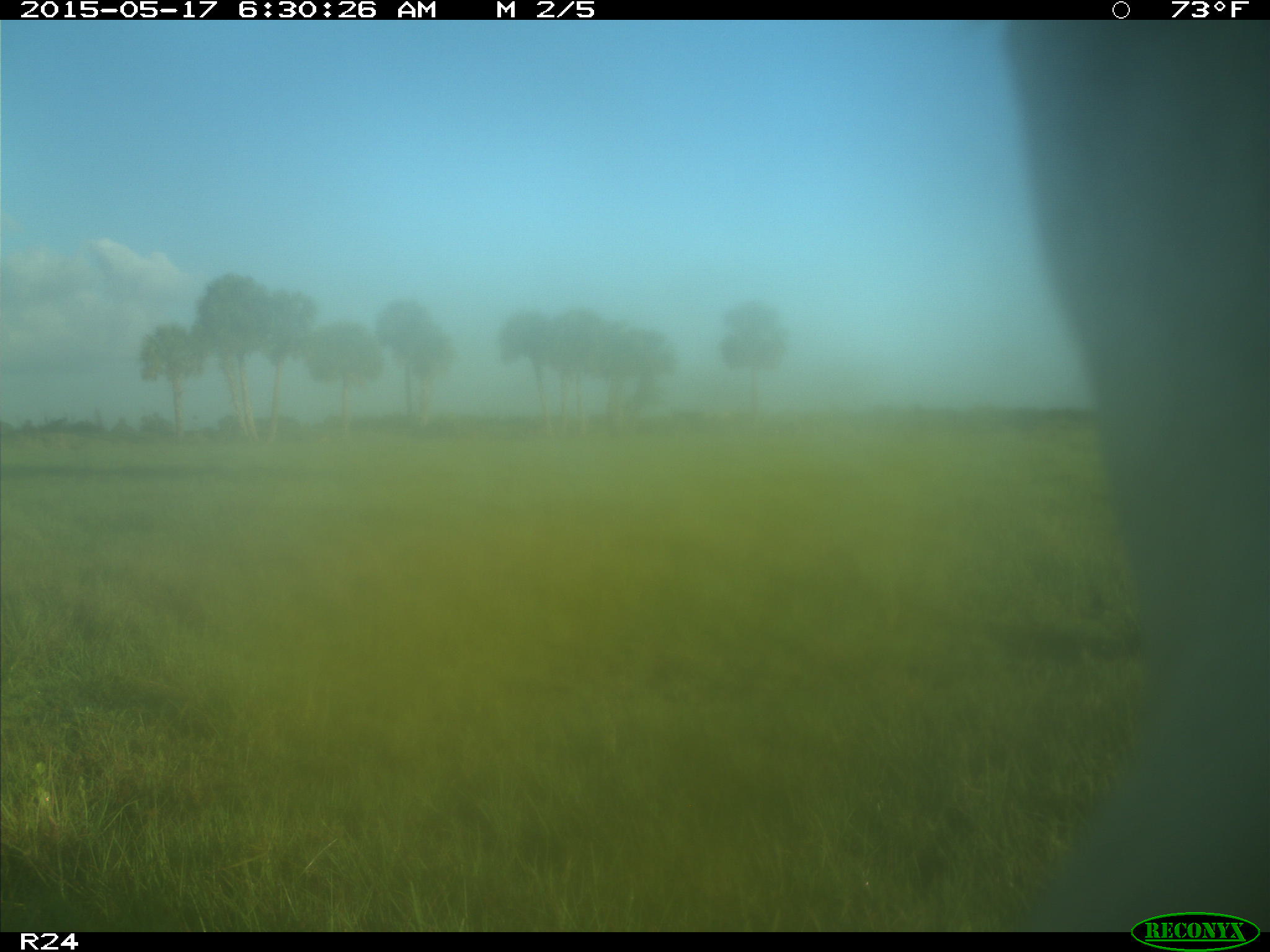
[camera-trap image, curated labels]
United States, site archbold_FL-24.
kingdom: Animalia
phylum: Chordata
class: Mammalia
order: Artiodactyla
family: Bovidae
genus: Bos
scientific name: Bos taurus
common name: domestic cow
Bos taurus (domestic cow).